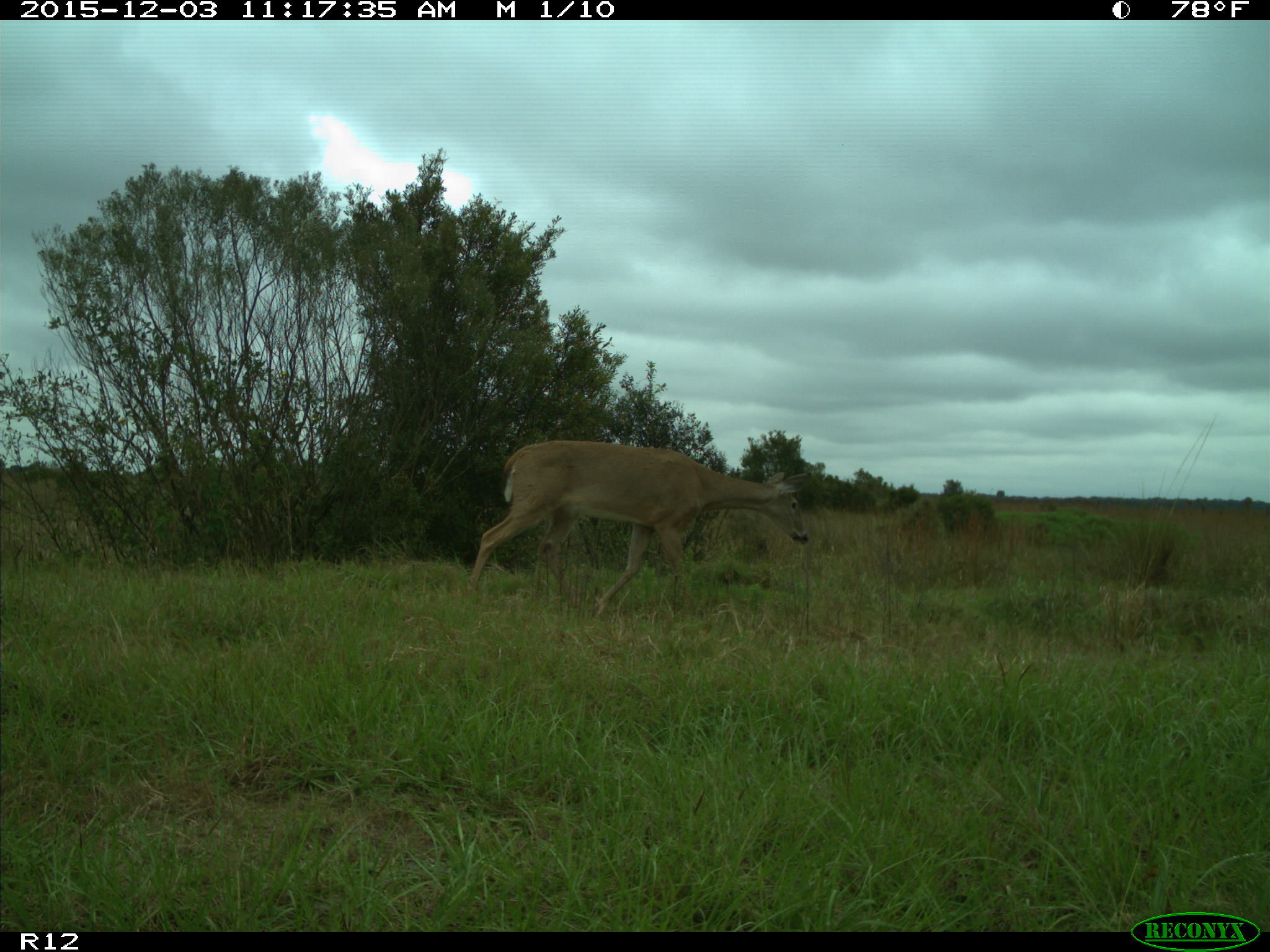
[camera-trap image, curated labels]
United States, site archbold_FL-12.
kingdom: Animalia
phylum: Chordata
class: Mammalia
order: Artiodactyla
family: Cervidae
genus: Odocoileus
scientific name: Odocoileus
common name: deer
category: unidentified deer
Unidentified deer (deer) (Odocoileus).